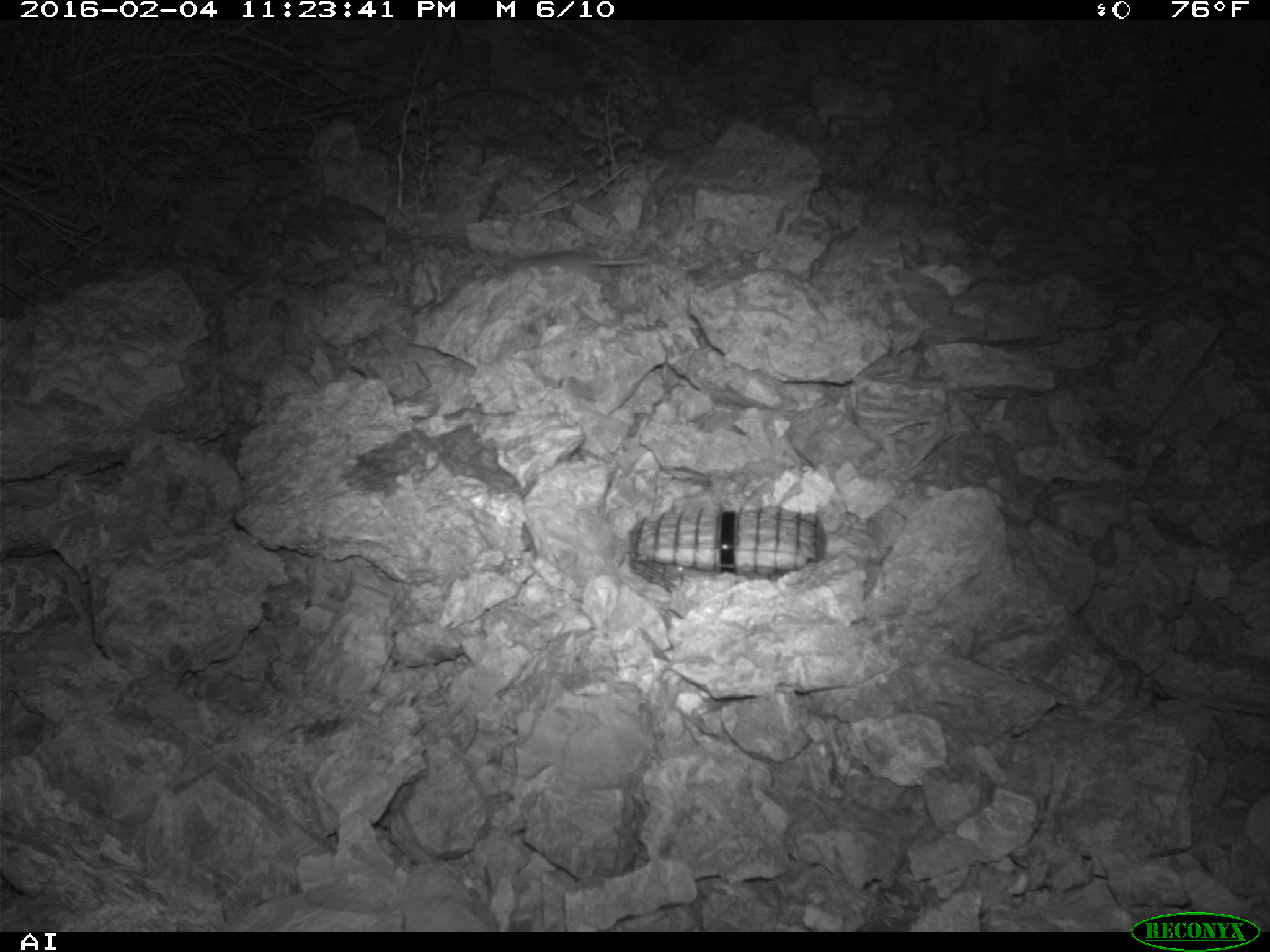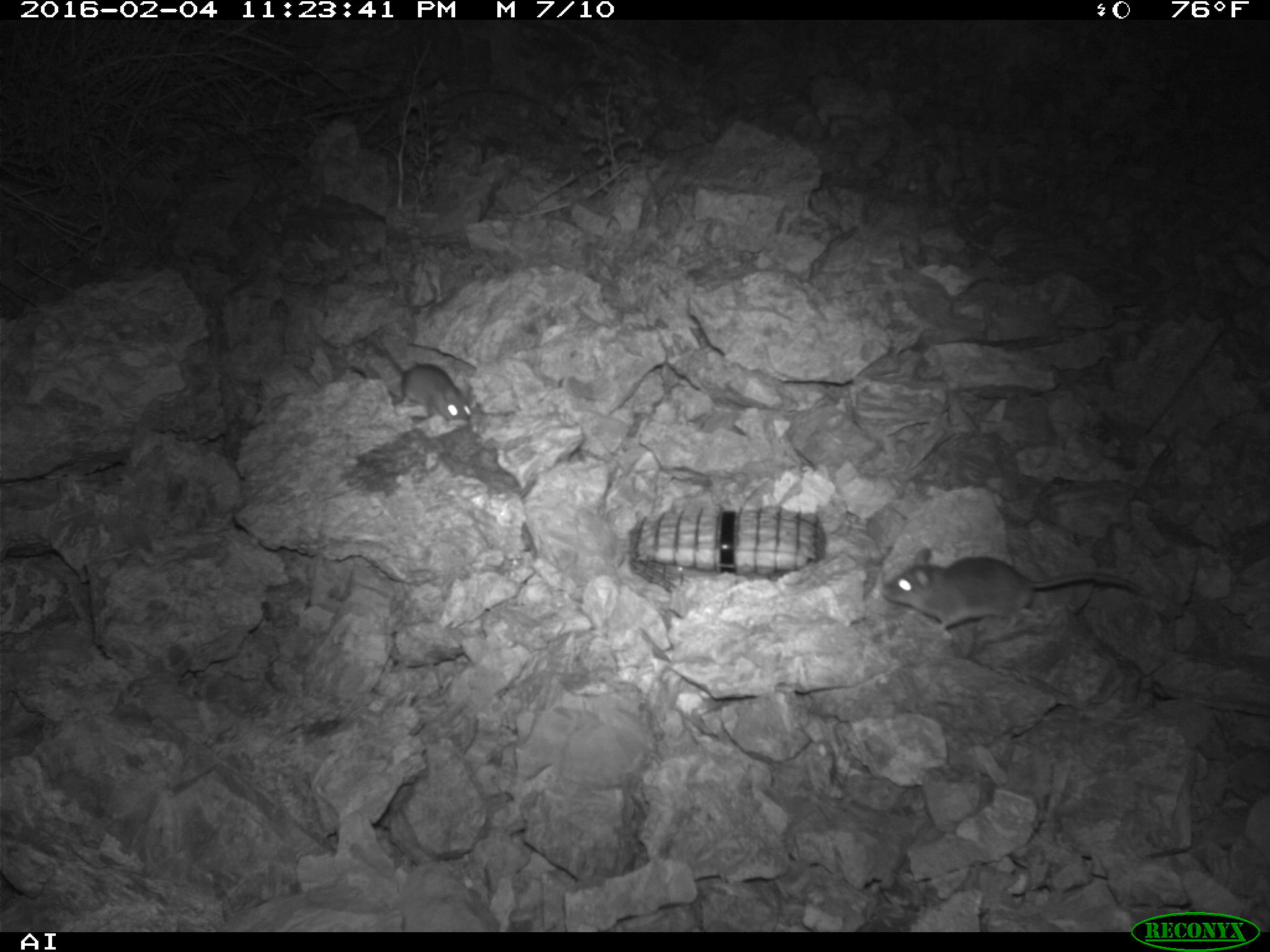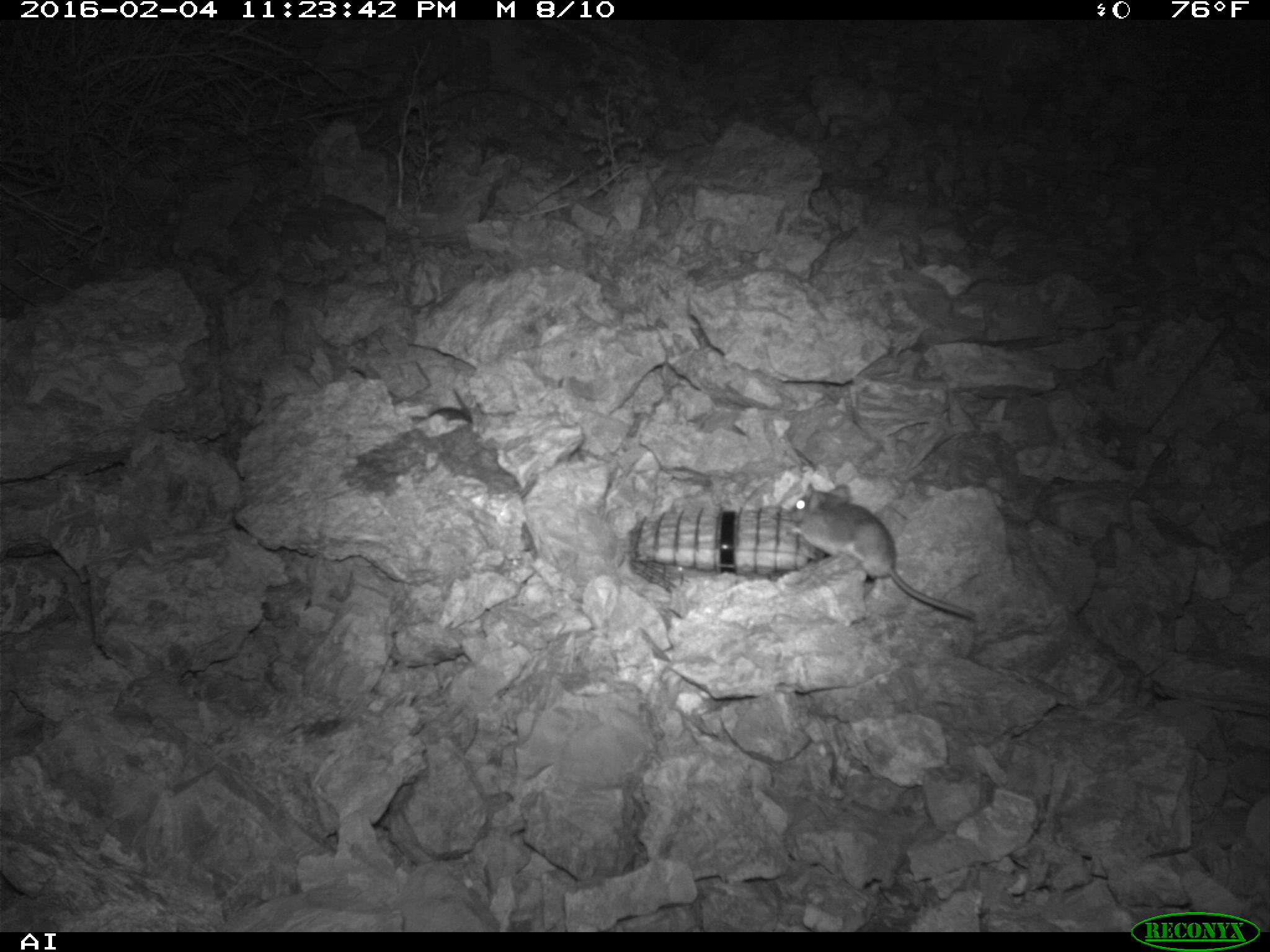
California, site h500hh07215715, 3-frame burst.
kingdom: Animalia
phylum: Chordata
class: Mammalia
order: Rodentia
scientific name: Rodentia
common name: rodent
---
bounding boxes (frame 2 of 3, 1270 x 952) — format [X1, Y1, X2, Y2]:
rodent: [879, 547, 1142, 633]; [365, 336, 473, 422]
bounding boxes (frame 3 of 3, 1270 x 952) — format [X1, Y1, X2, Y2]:
rodent: [787, 483, 975, 619]